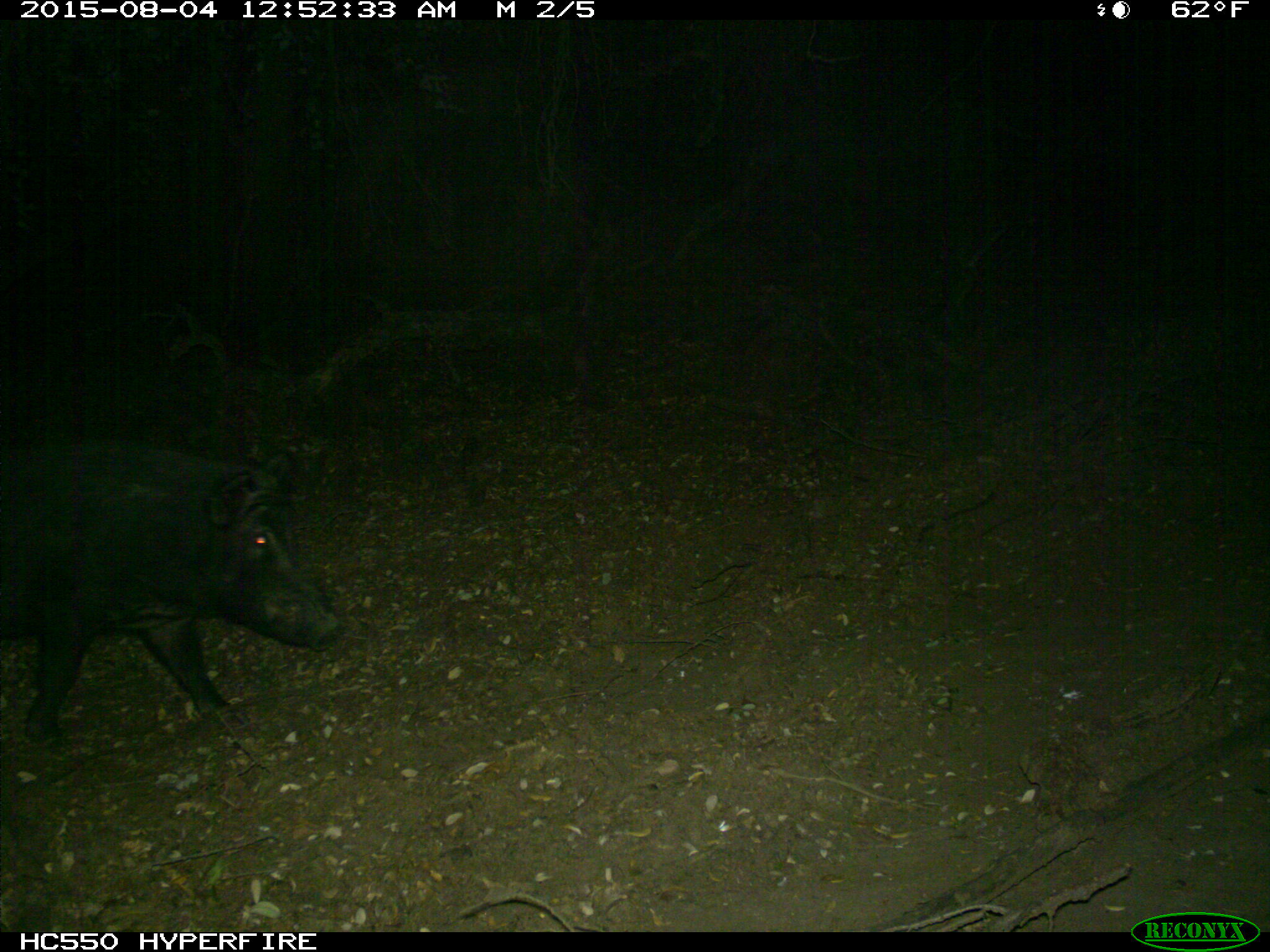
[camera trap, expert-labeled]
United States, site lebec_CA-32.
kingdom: Animalia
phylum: Chordata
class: Mammalia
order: Artiodactyla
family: Suidae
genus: Sus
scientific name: Sus scrofa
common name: wild boar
Sus scrofa (wild boar).